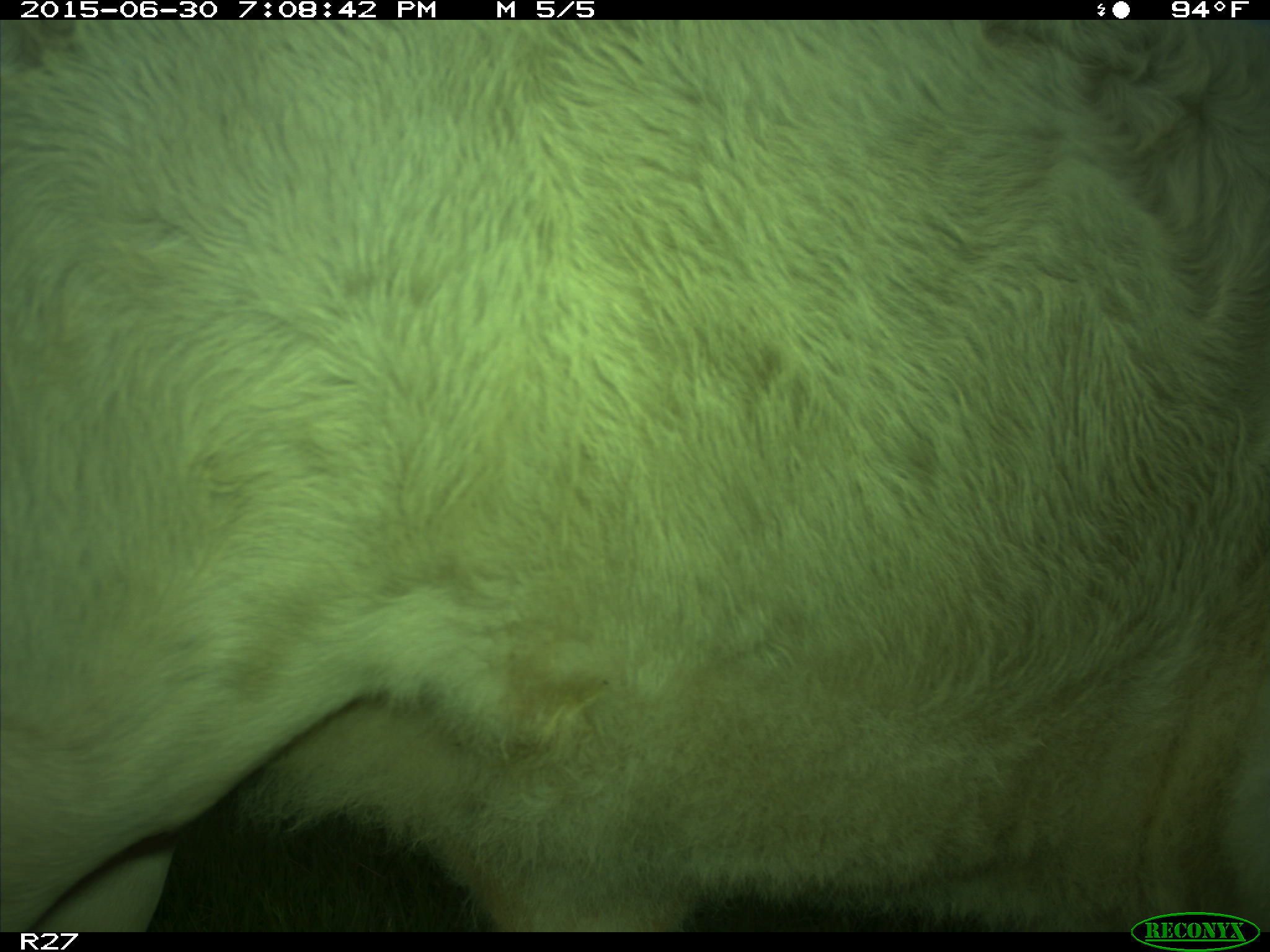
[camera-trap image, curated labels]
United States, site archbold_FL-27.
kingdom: Animalia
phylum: Chordata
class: Mammalia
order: Artiodactyla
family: Bovidae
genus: Bos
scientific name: Bos taurus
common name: domestic cow